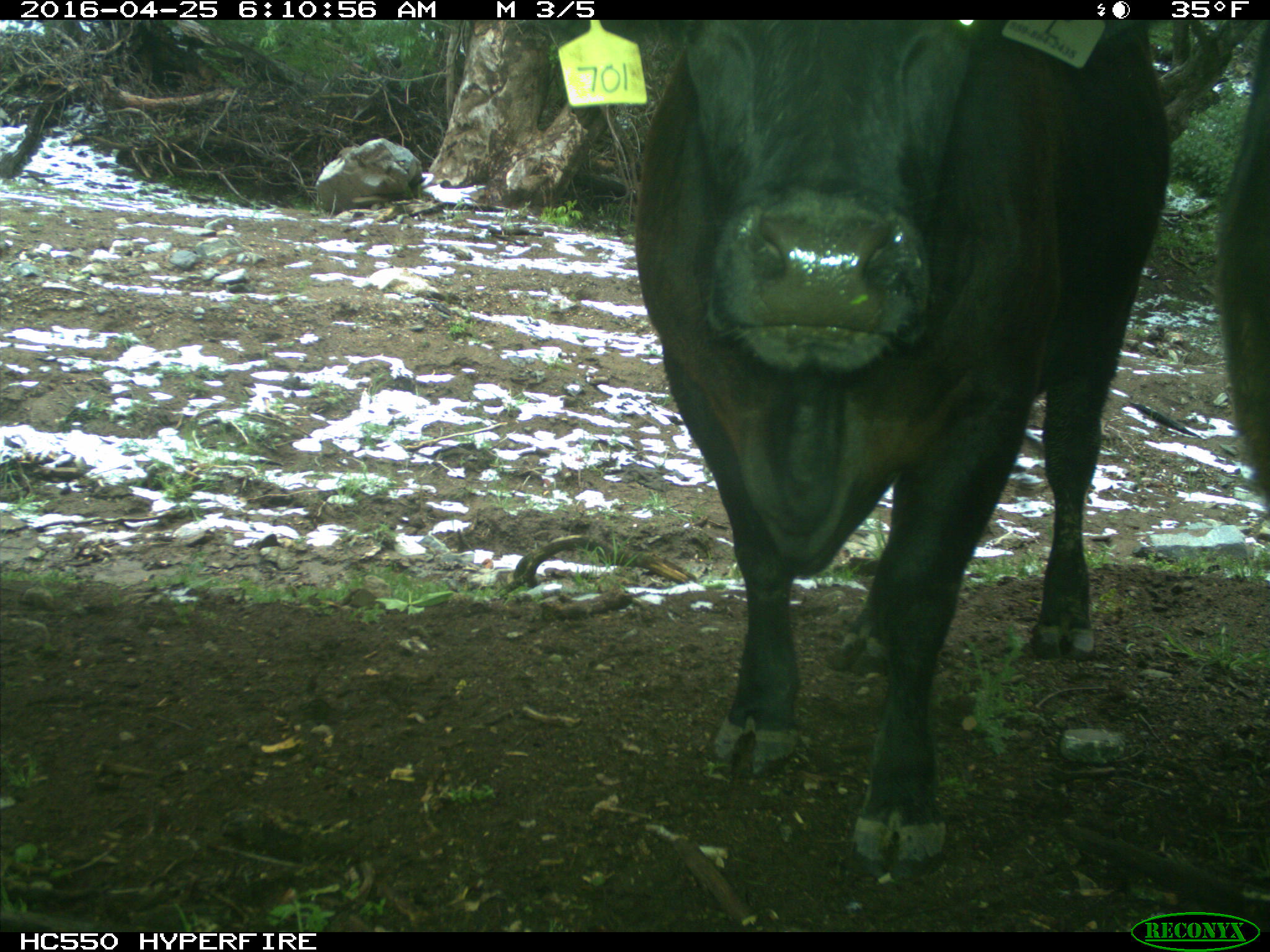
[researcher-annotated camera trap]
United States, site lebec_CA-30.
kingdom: Animalia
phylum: Chordata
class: Mammalia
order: Artiodactyla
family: Bovidae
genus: Bos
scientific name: Bos taurus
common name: domestic cow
Bos taurus (domestic cow).